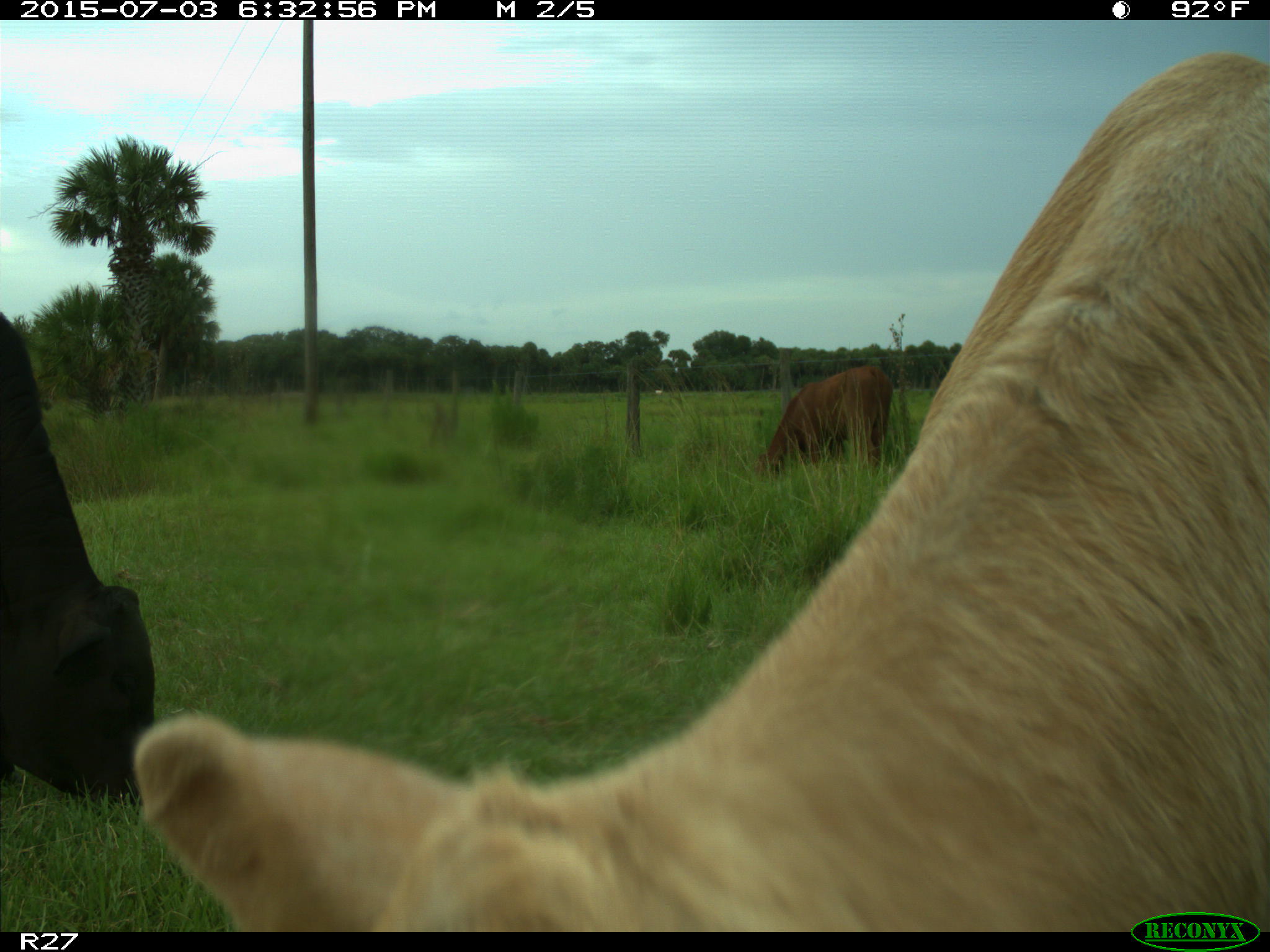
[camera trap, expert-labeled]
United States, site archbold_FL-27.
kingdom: Animalia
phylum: Chordata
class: Mammalia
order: Artiodactyla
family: Bovidae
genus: Bos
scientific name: Bos taurus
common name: domestic cow